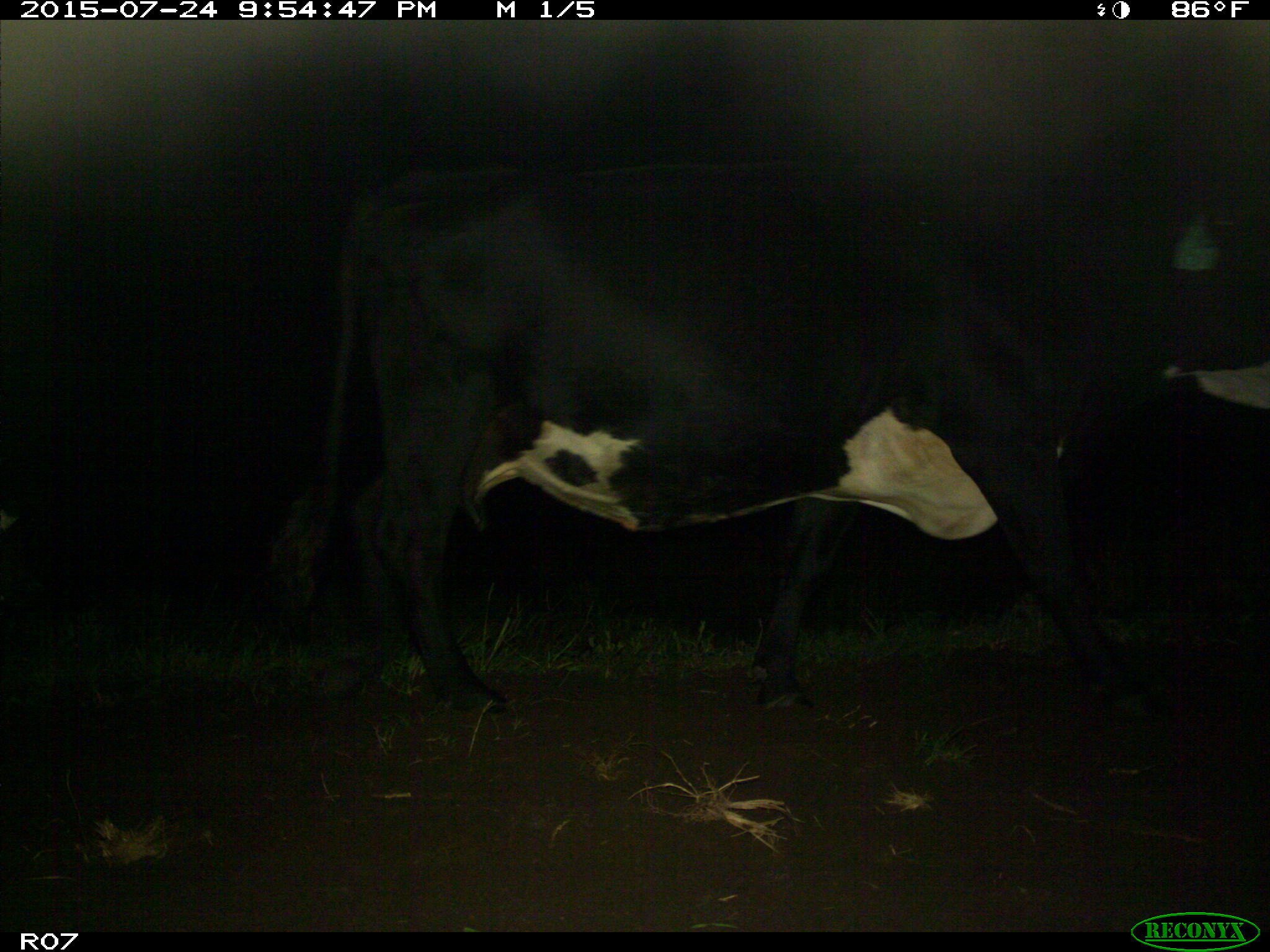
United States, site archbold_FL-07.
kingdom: Animalia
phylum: Chordata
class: Mammalia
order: Artiodactyla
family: Bovidae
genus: Bos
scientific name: Bos taurus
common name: domestic cow